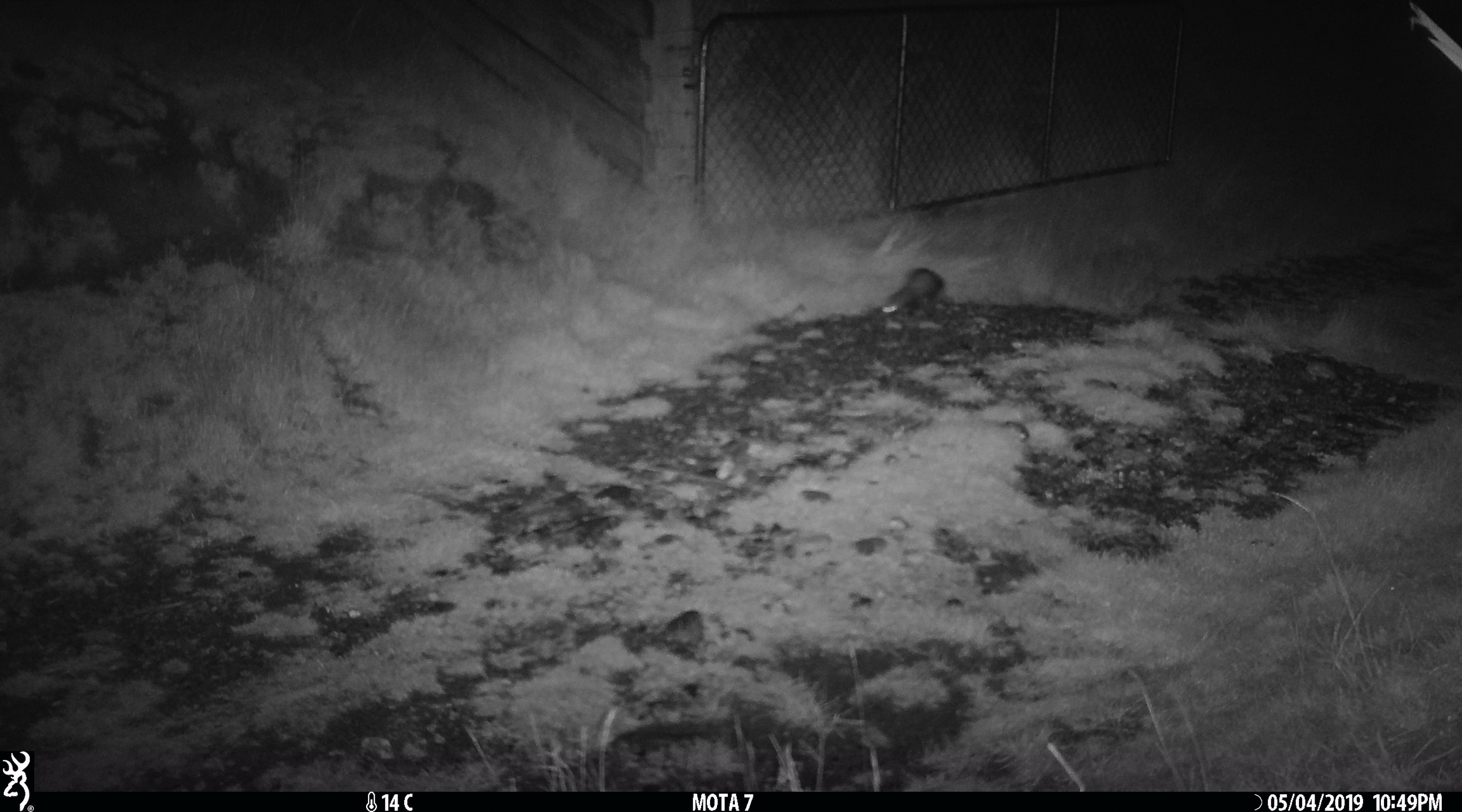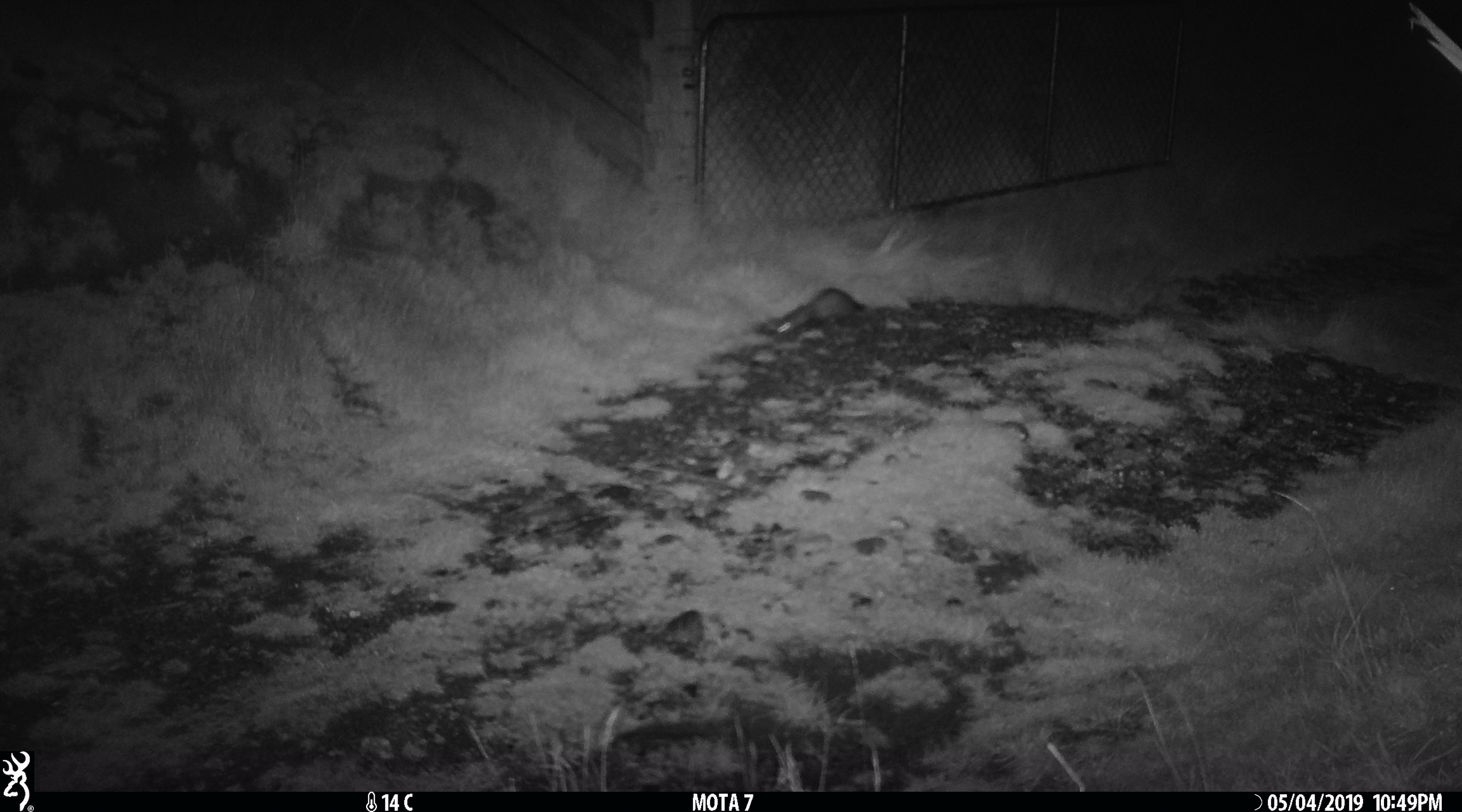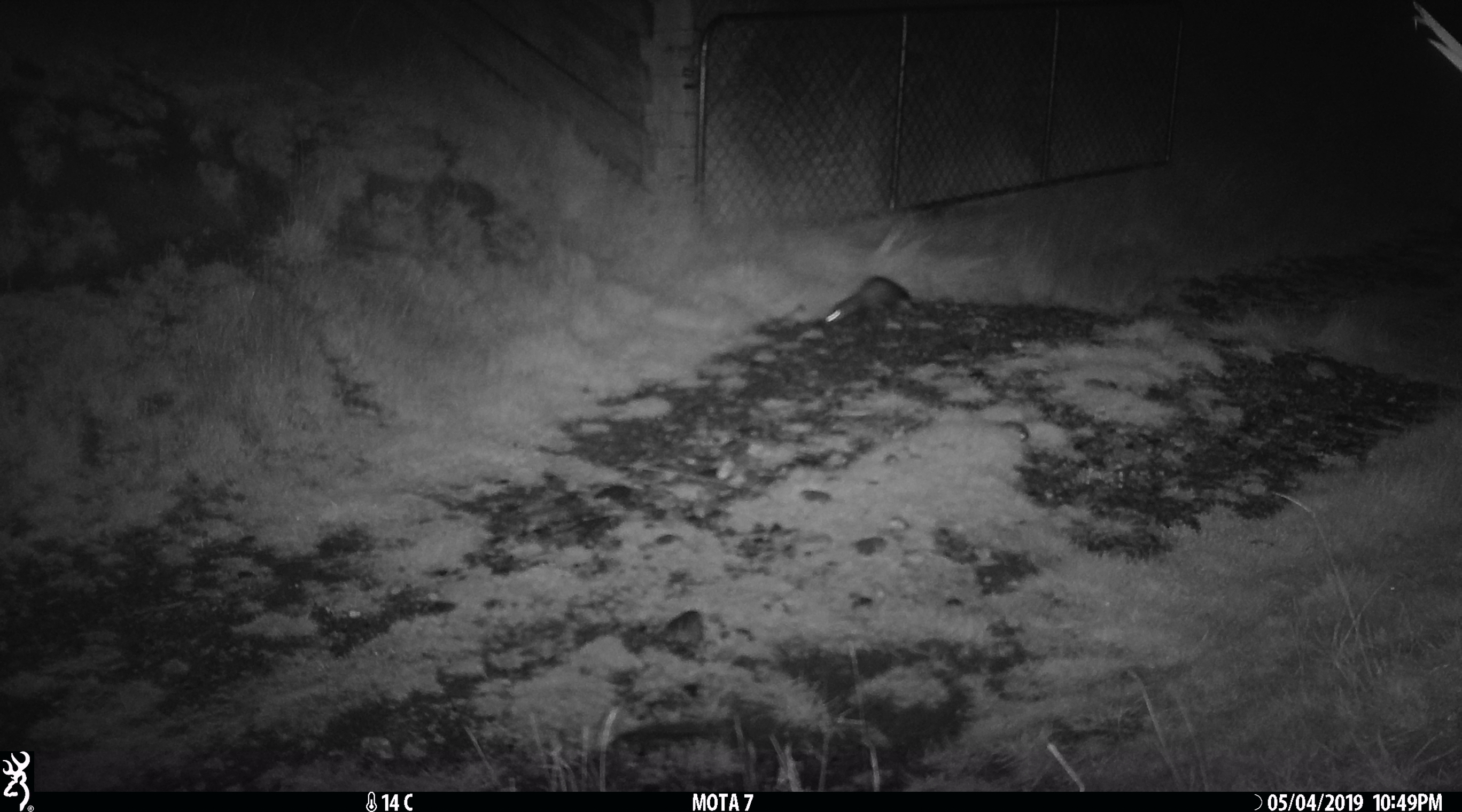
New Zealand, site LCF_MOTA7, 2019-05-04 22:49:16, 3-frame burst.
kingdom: Animalia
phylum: Chordata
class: Mammalia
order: Carnivora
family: Mustelidae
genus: Mustela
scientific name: Mustela furo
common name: ferret